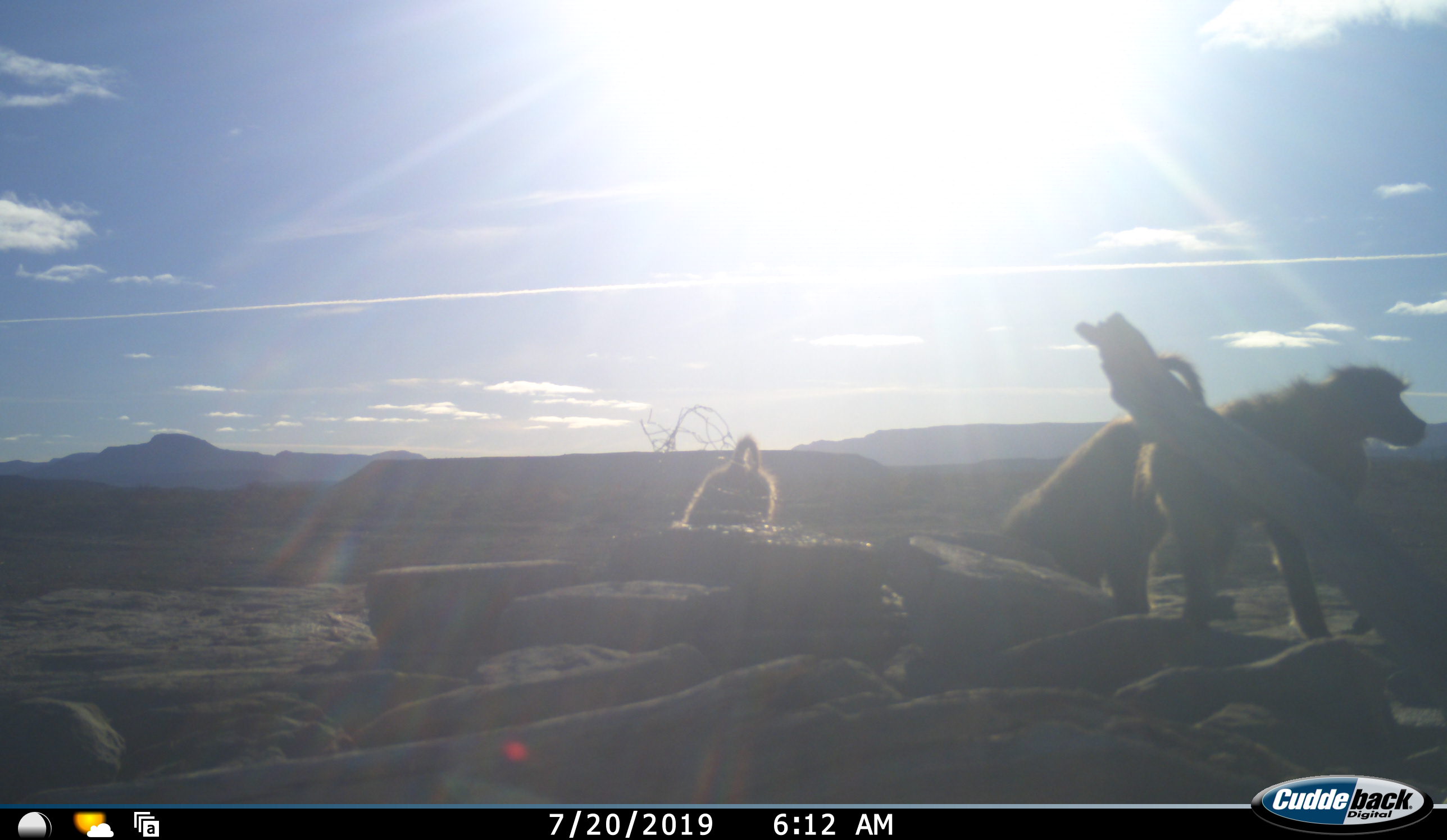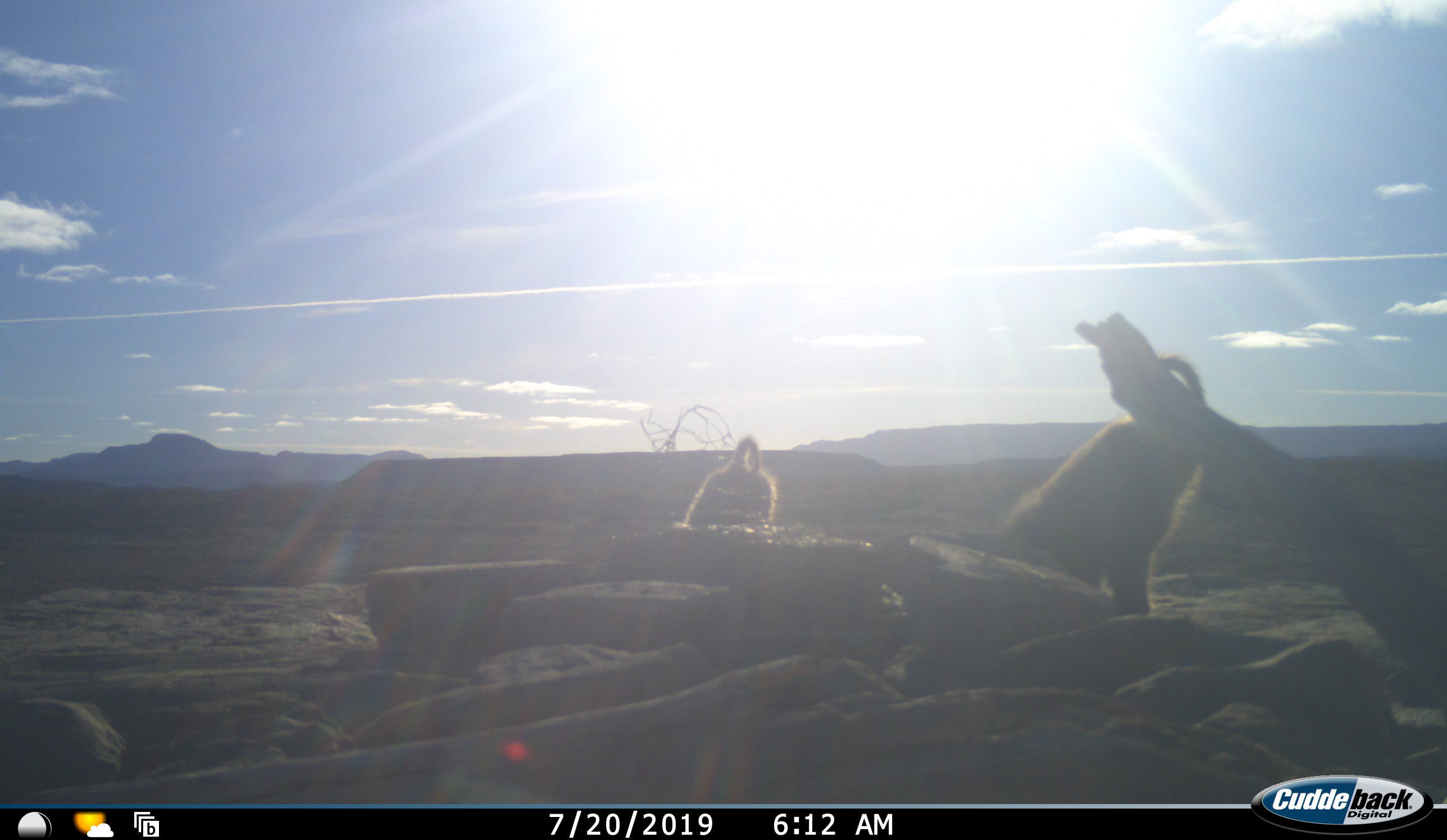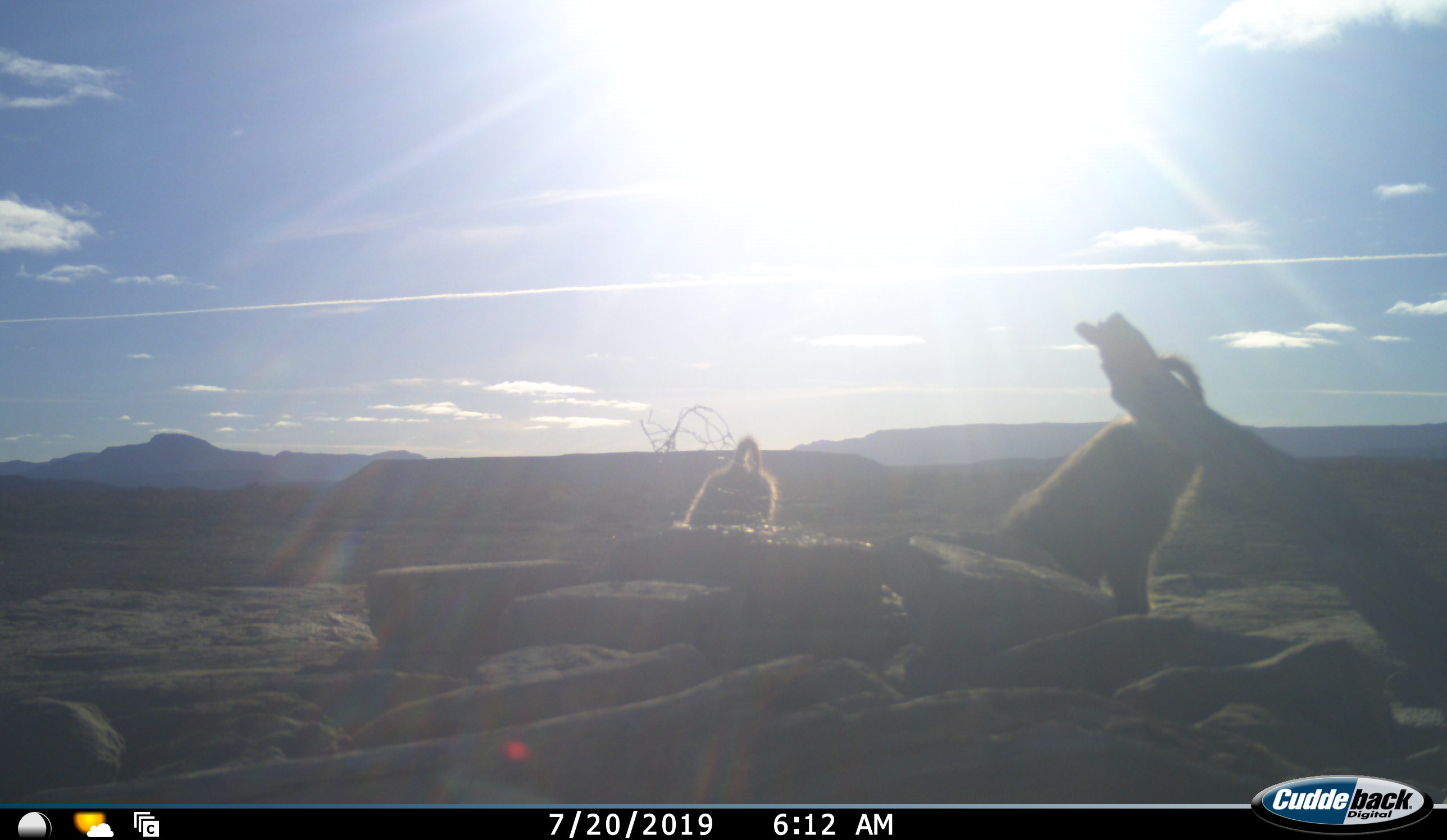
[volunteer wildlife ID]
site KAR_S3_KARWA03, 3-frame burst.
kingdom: Animalia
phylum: Chordata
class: Mammalia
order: Primates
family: Cercopithecidae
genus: Papio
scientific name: Papio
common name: baboon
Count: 3.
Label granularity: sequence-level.